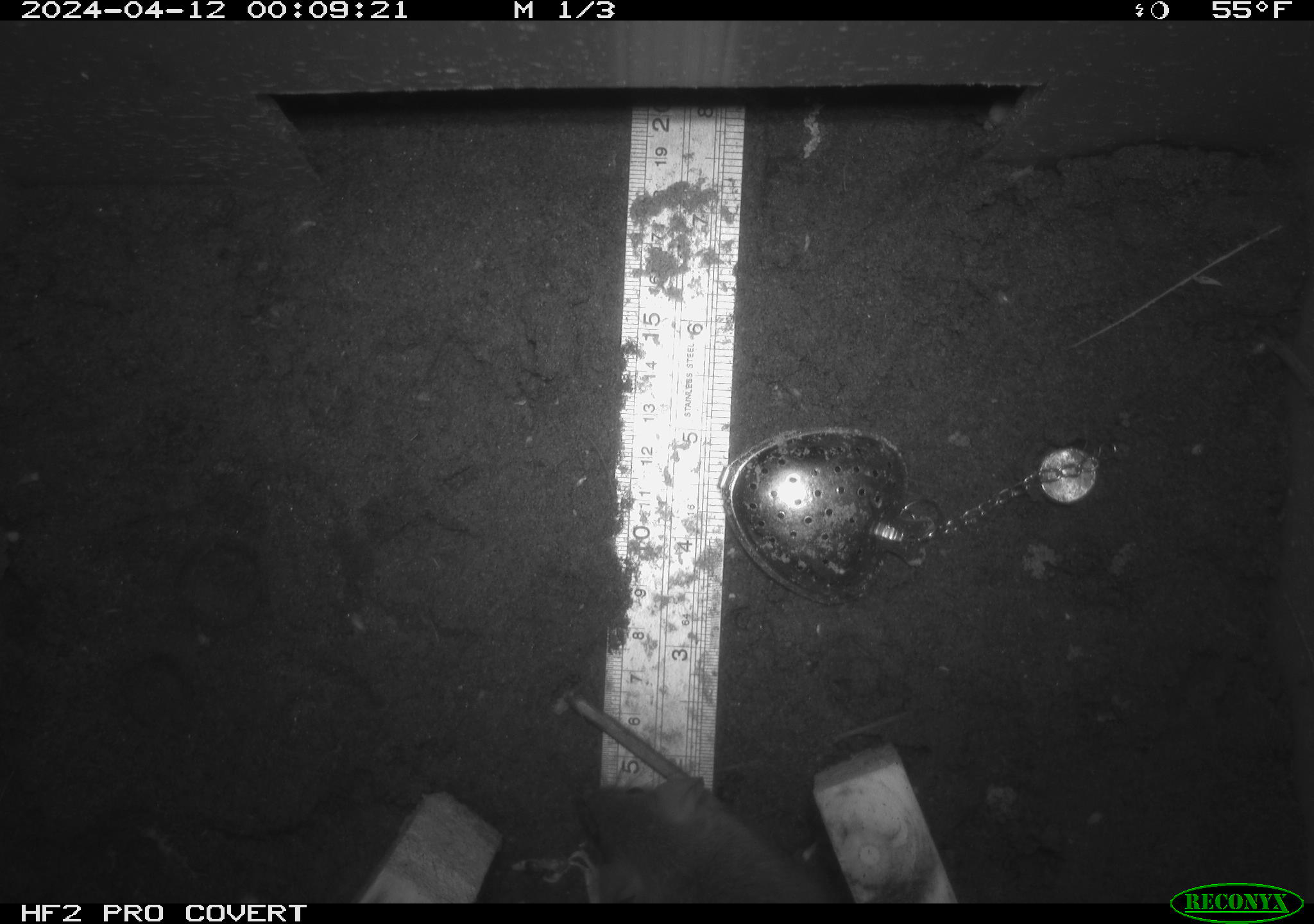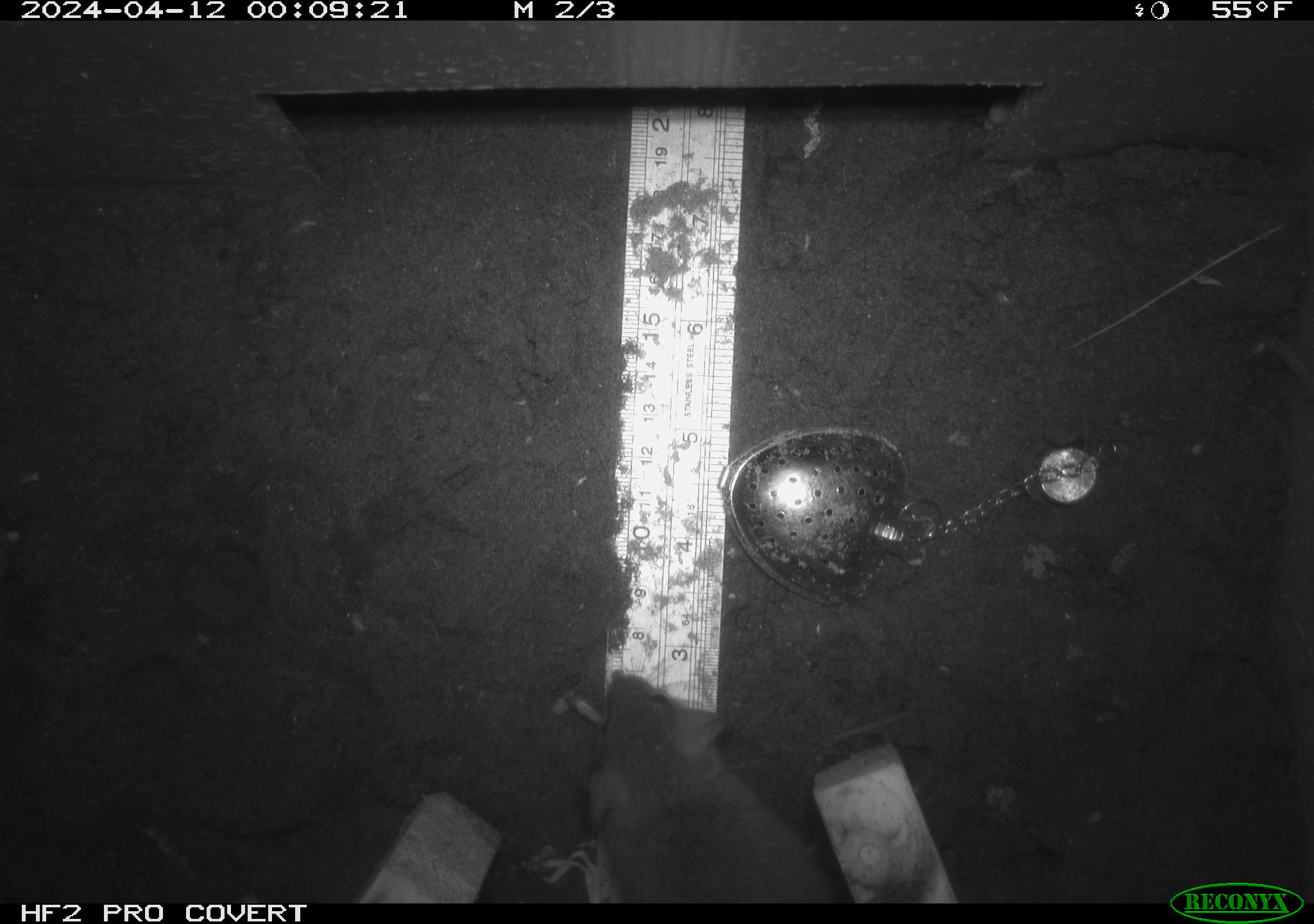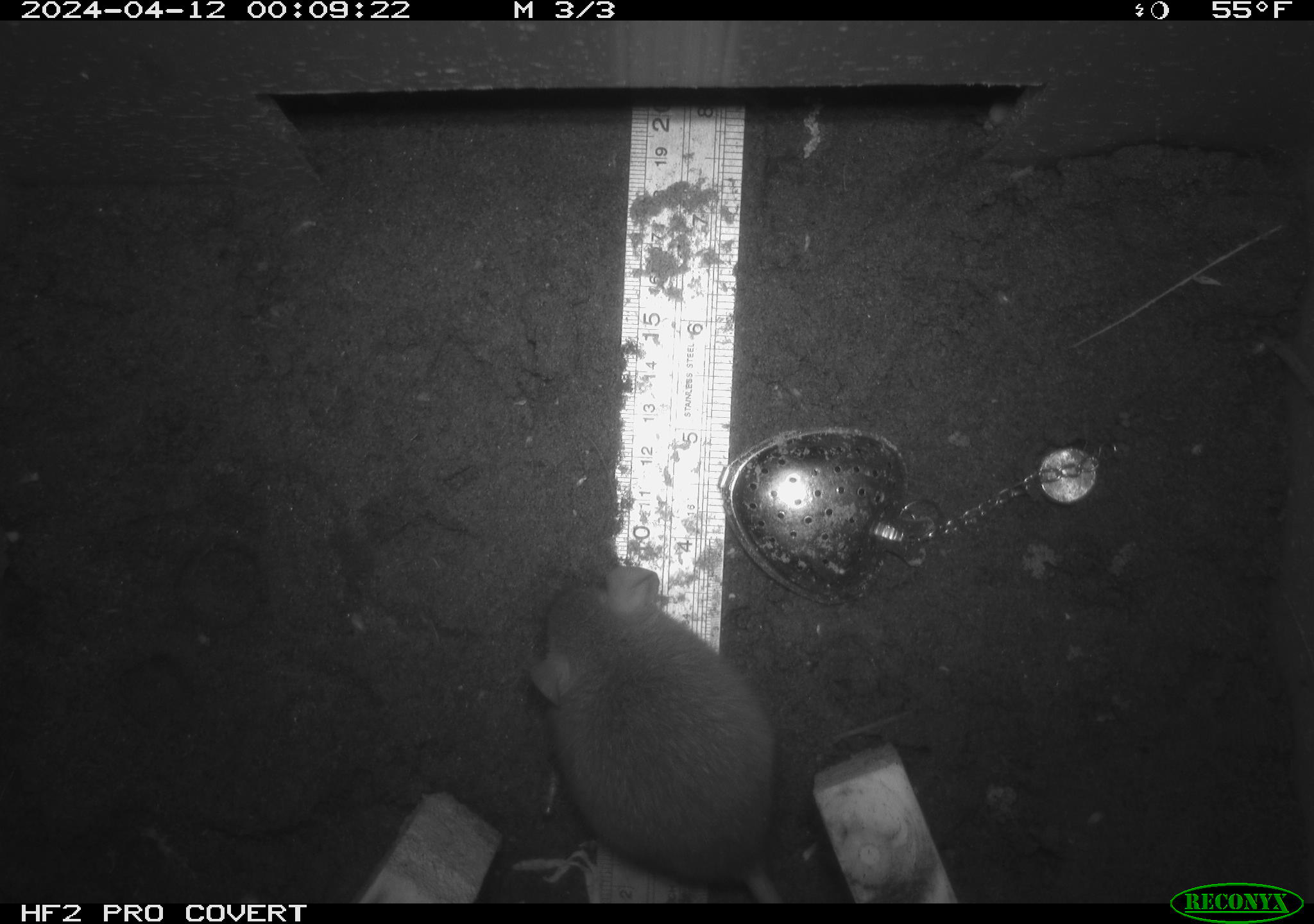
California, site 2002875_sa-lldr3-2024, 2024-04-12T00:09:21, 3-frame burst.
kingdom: Animalia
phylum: Chordata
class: Mammalia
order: Rodentia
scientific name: Rodentia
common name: rodent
Rodent (Rodentia).